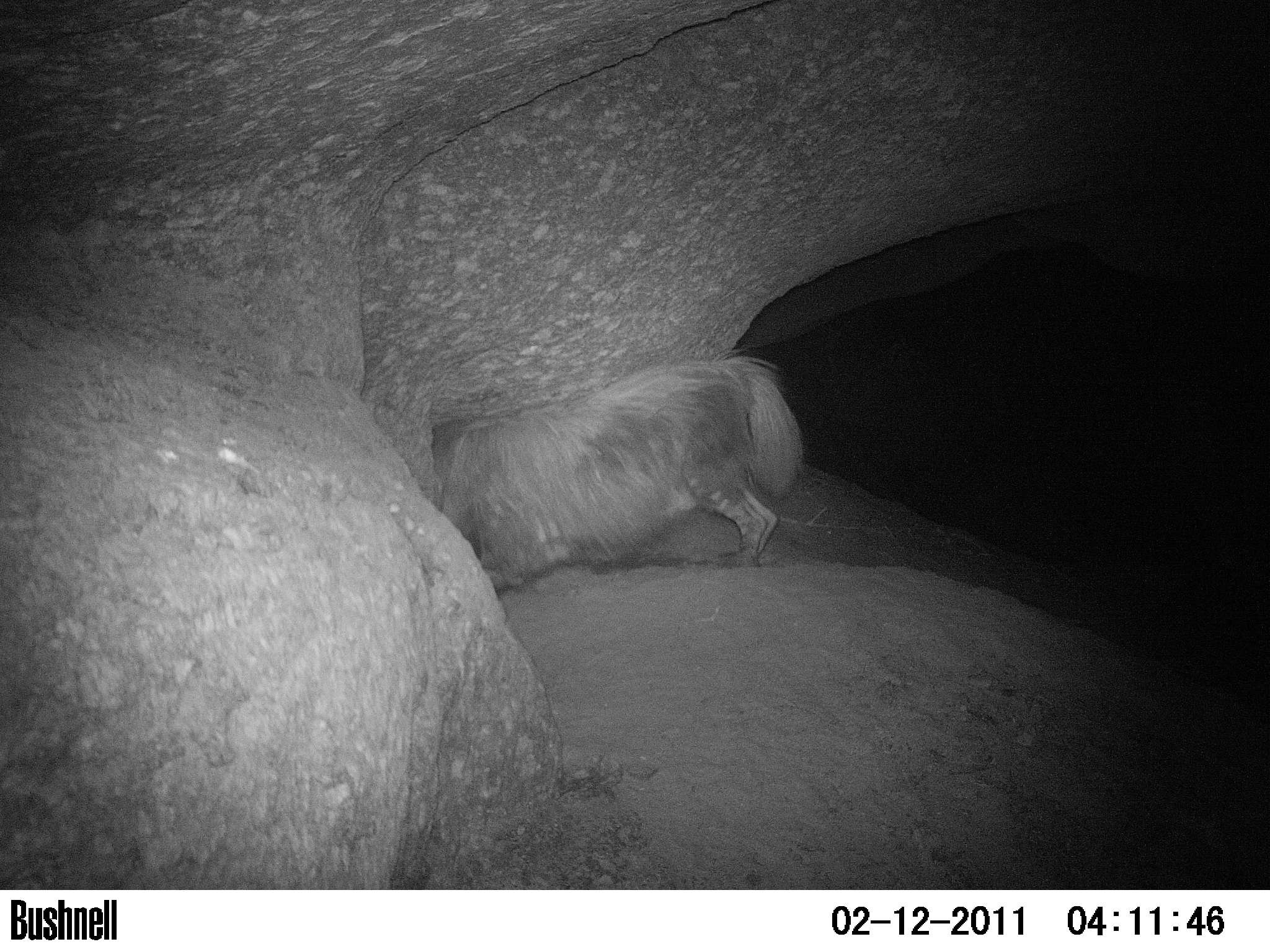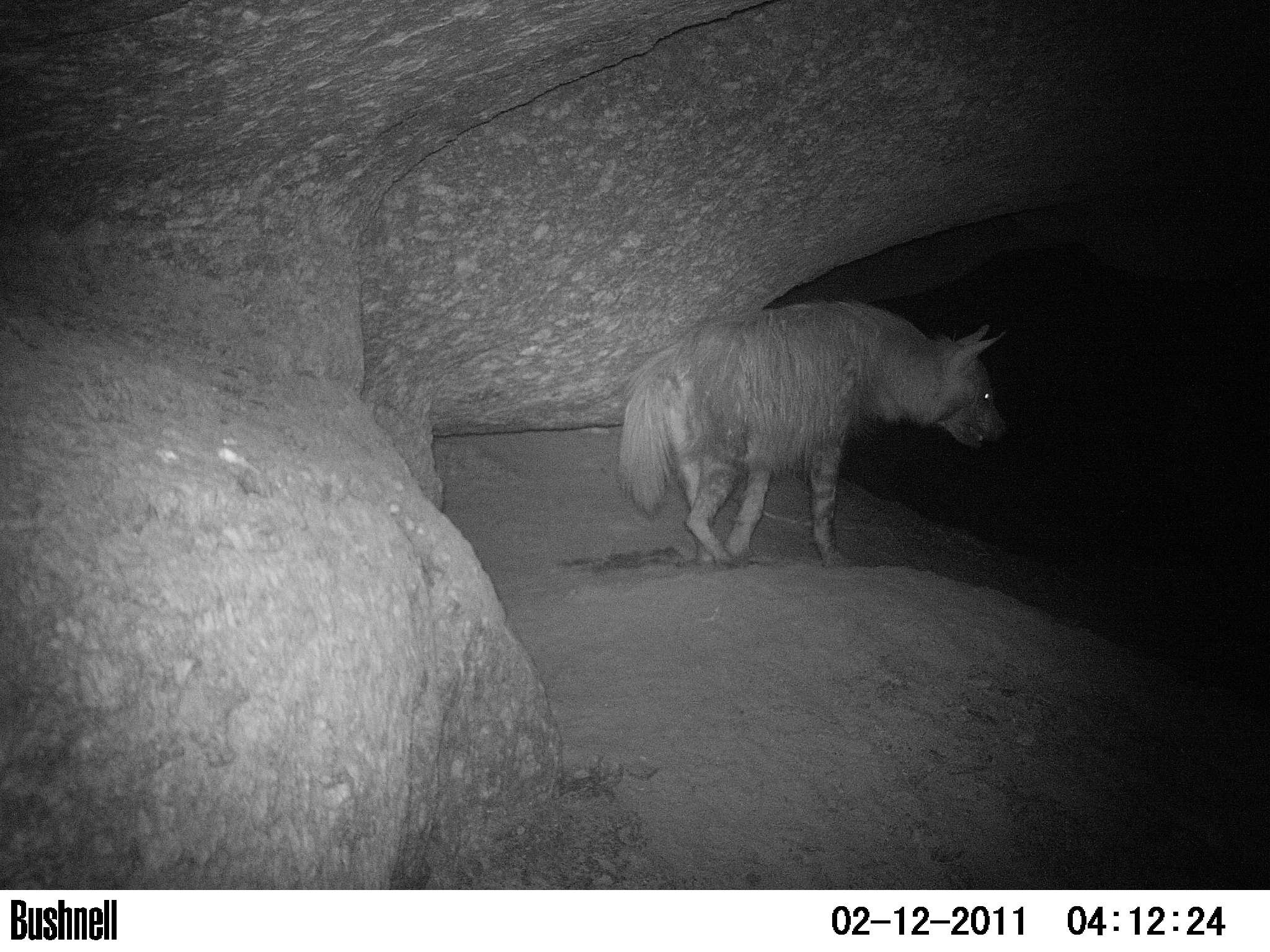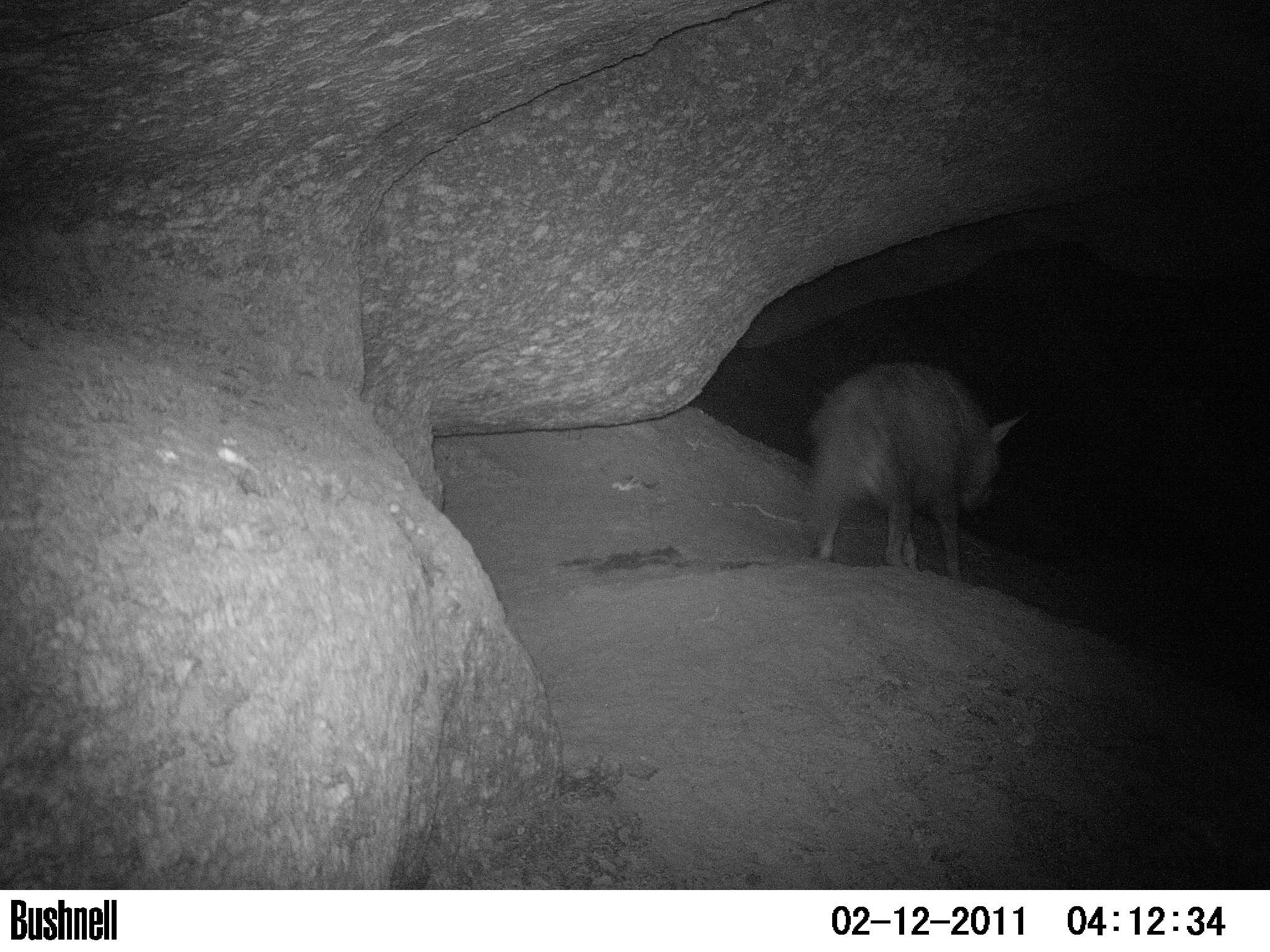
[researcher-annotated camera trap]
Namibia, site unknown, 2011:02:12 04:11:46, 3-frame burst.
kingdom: Animalia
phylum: Chordata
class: Mammalia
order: Carnivora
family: Hyaenidae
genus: Parahyaena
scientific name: Parahyaena brunnea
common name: brown hyena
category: hyaena brunnea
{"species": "hyaena brunnea (brown hyena) (Parahyaena brunnea)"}